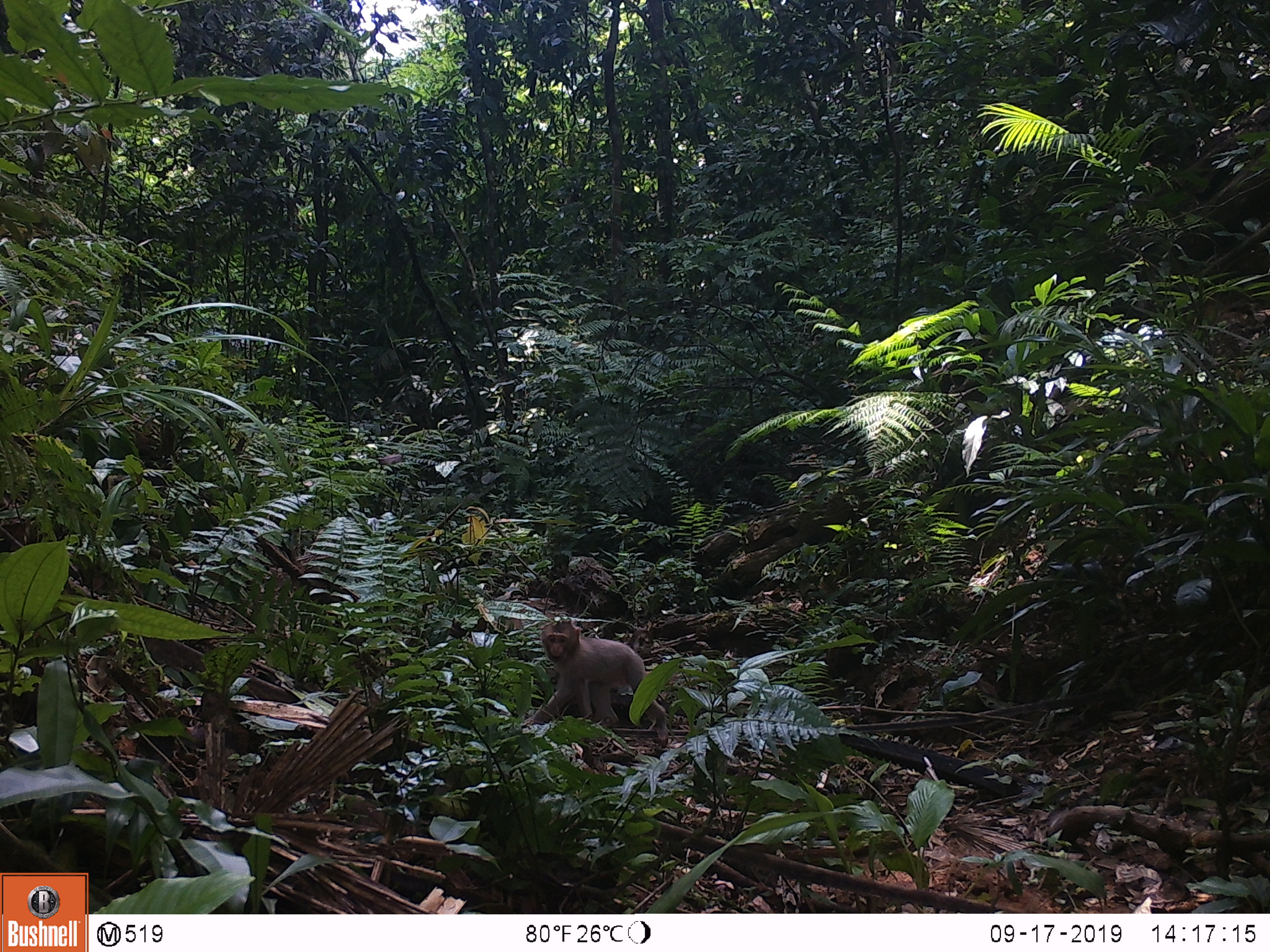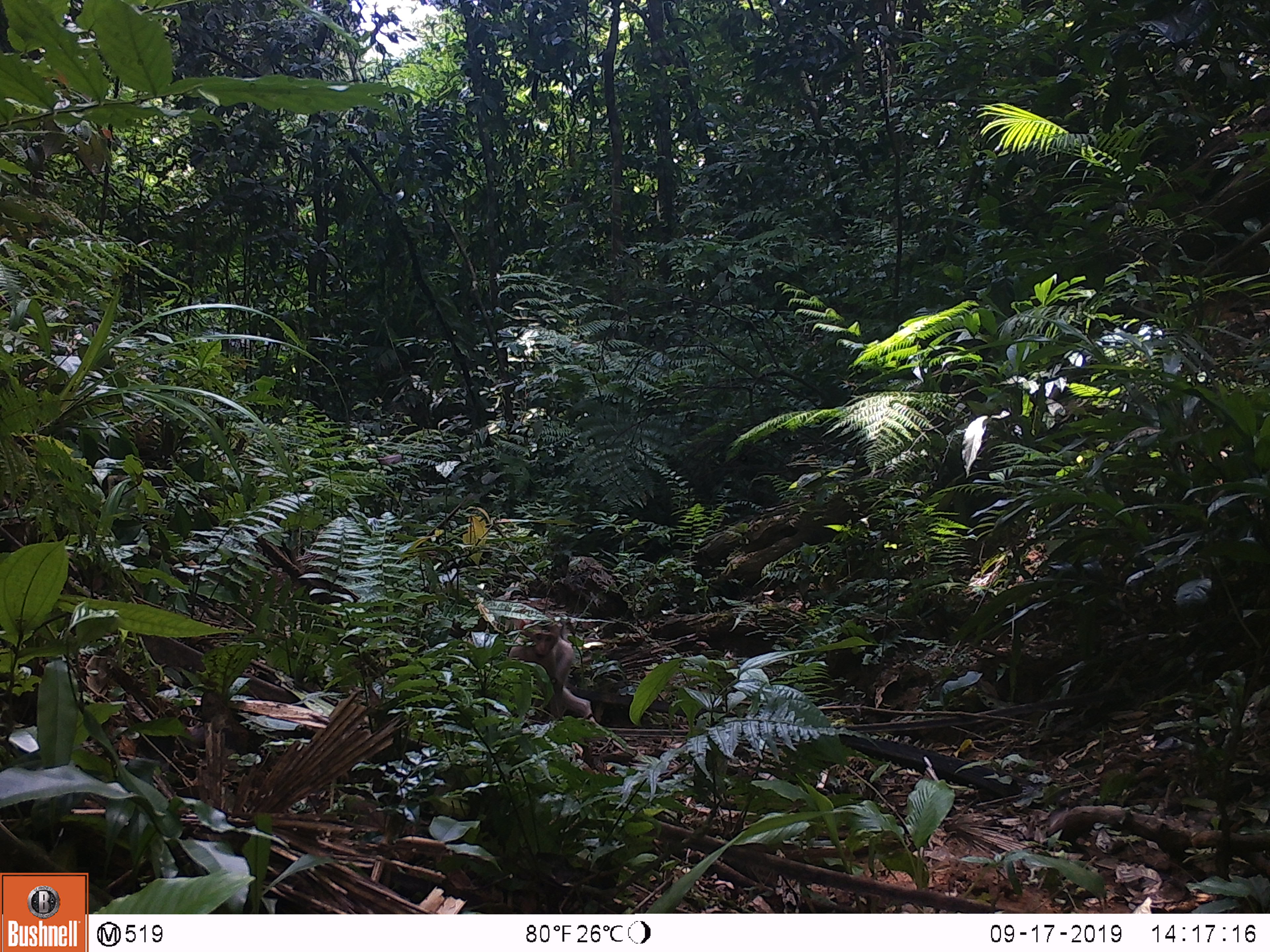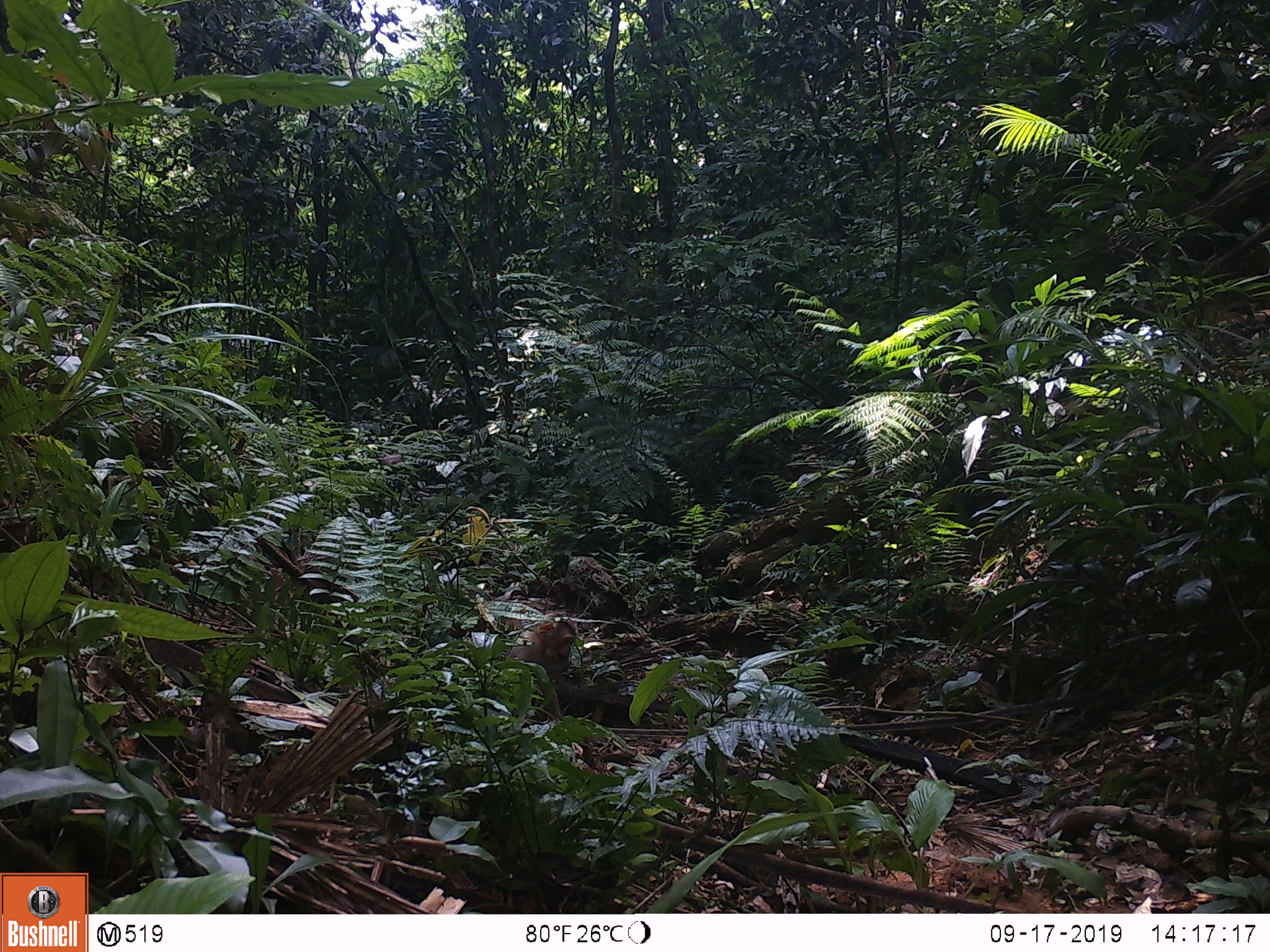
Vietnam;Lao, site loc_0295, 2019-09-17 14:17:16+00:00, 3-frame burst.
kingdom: Animalia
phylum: Chordata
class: Mammalia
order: Primates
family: Cercopithecidae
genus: Macaca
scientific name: Macaca nemestrina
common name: pig-tailed macaque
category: pig tailed macaque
Pig tailed macaque (pig-tailed macaque) (Macaca nemestrina). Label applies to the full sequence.